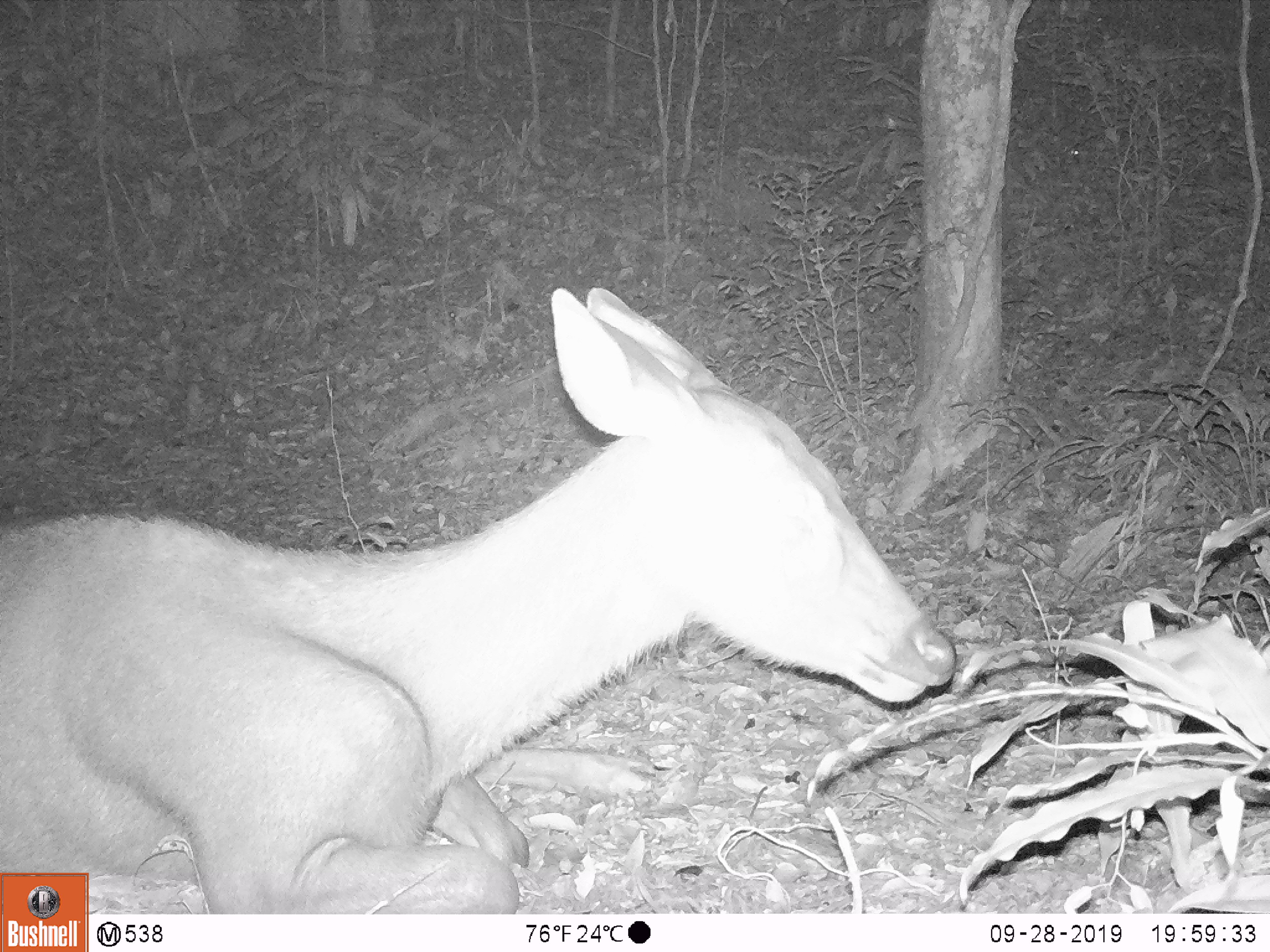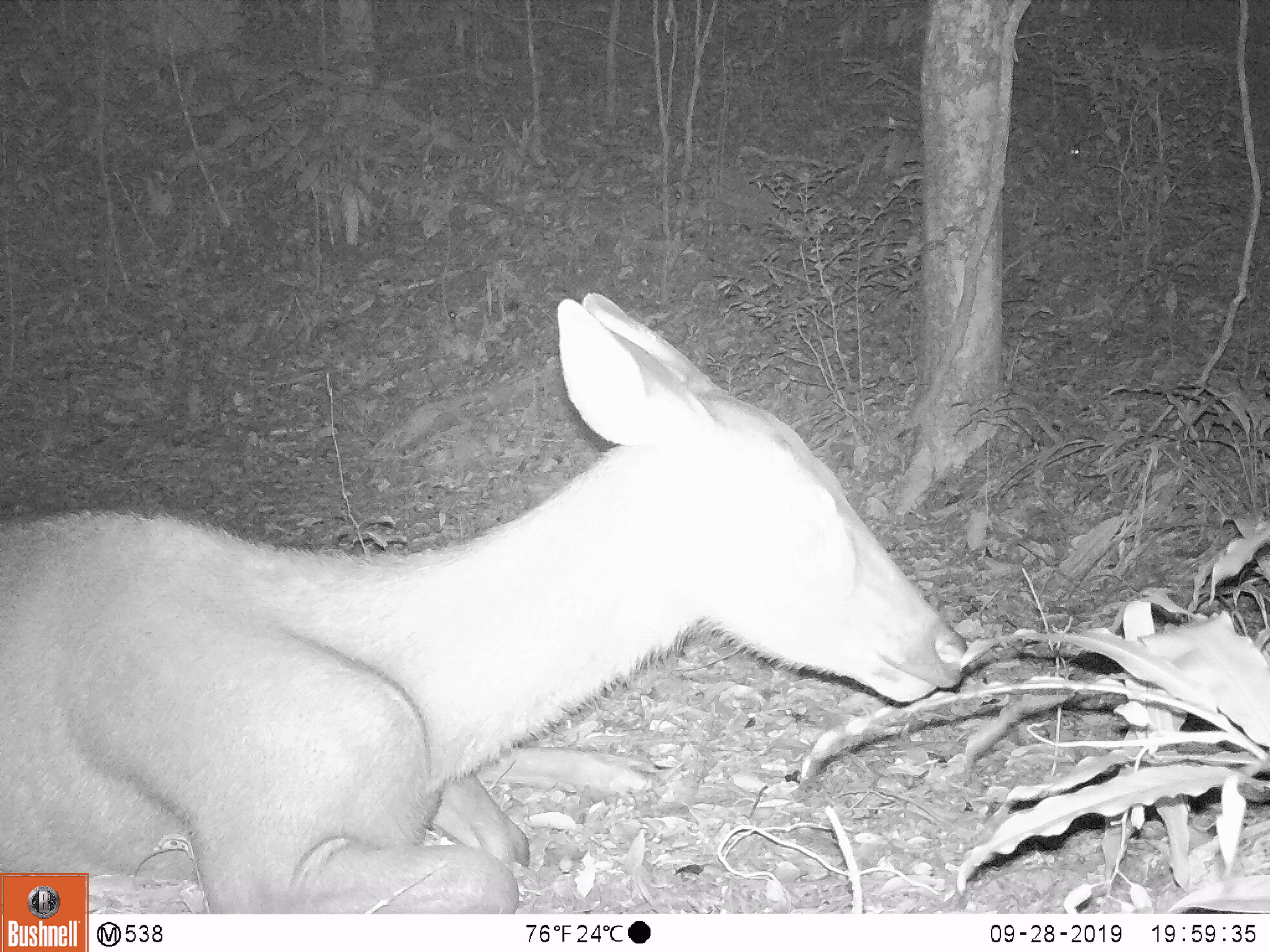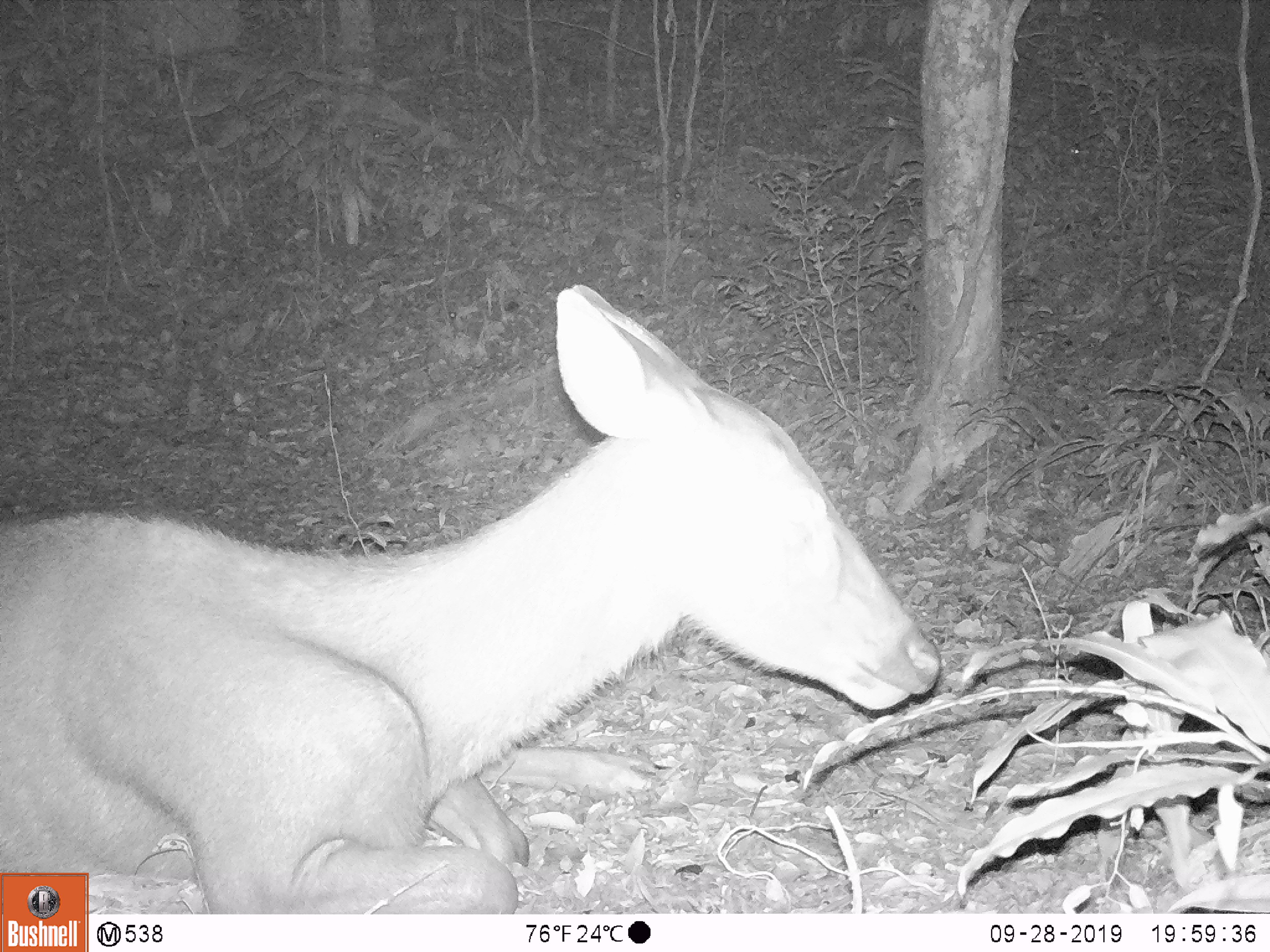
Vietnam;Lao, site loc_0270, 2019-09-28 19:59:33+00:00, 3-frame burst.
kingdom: Animalia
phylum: Chordata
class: Mammalia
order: Artiodactyla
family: Cervidae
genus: Rusa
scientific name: Rusa unicolor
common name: sambar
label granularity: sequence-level